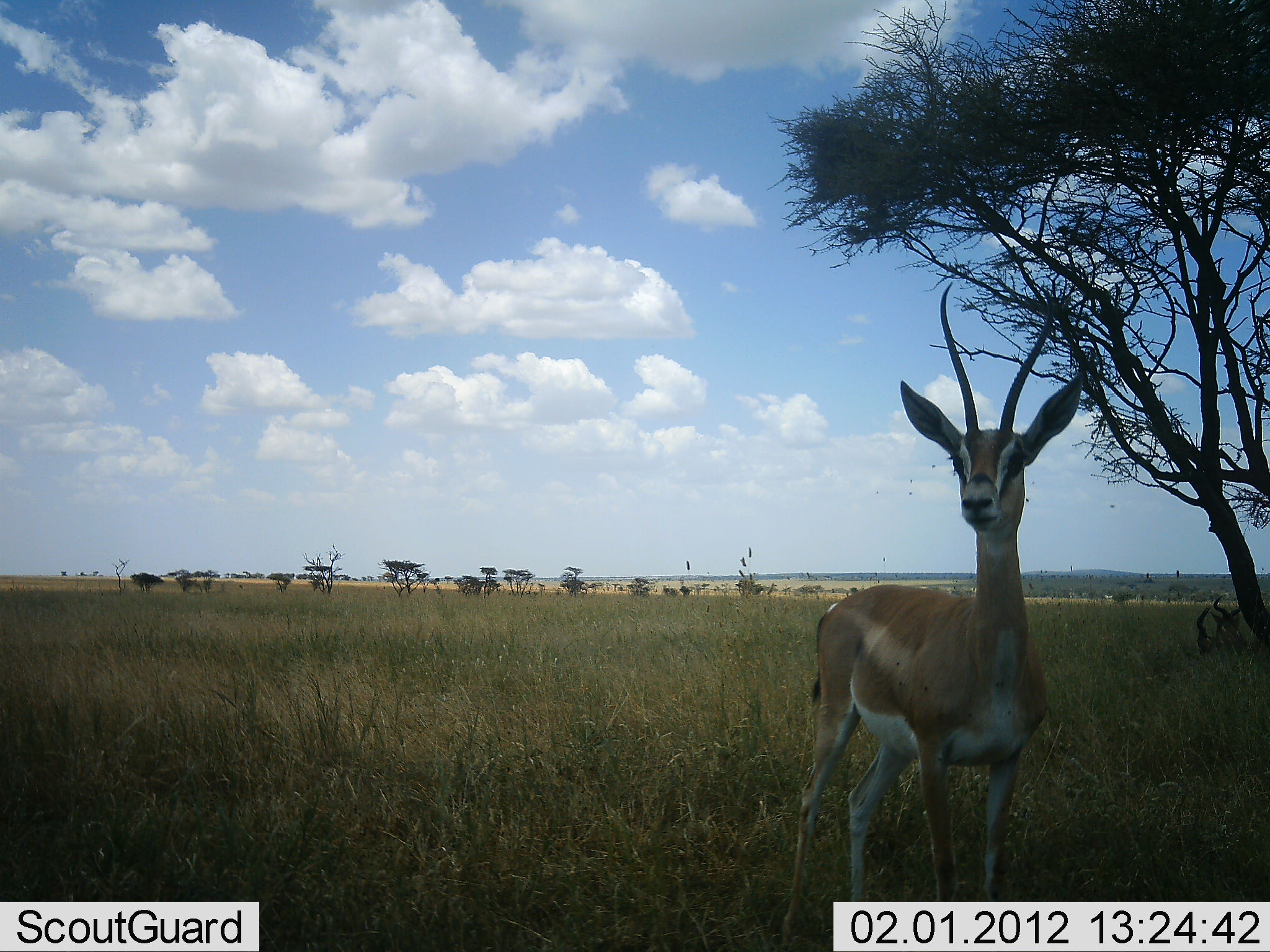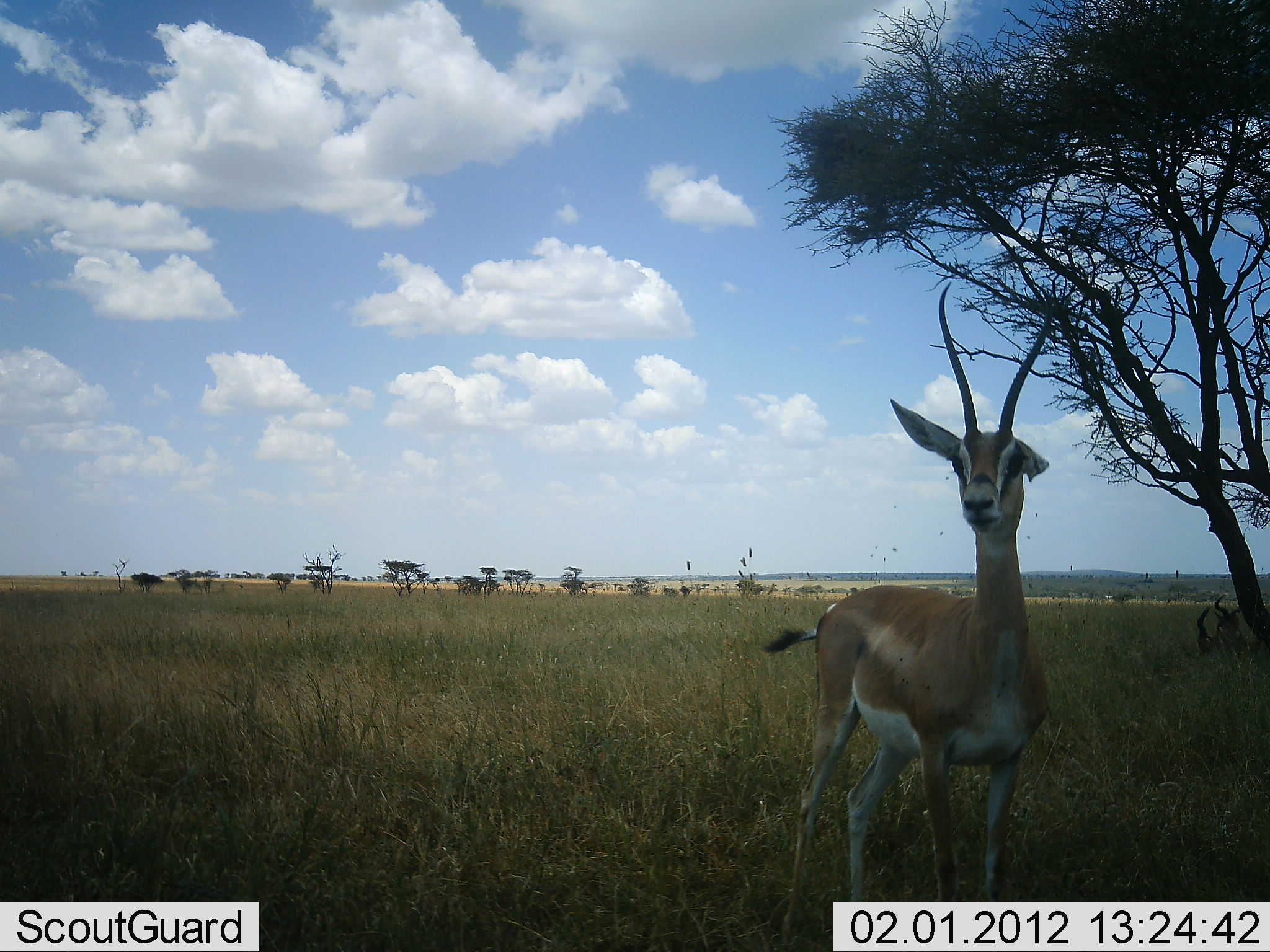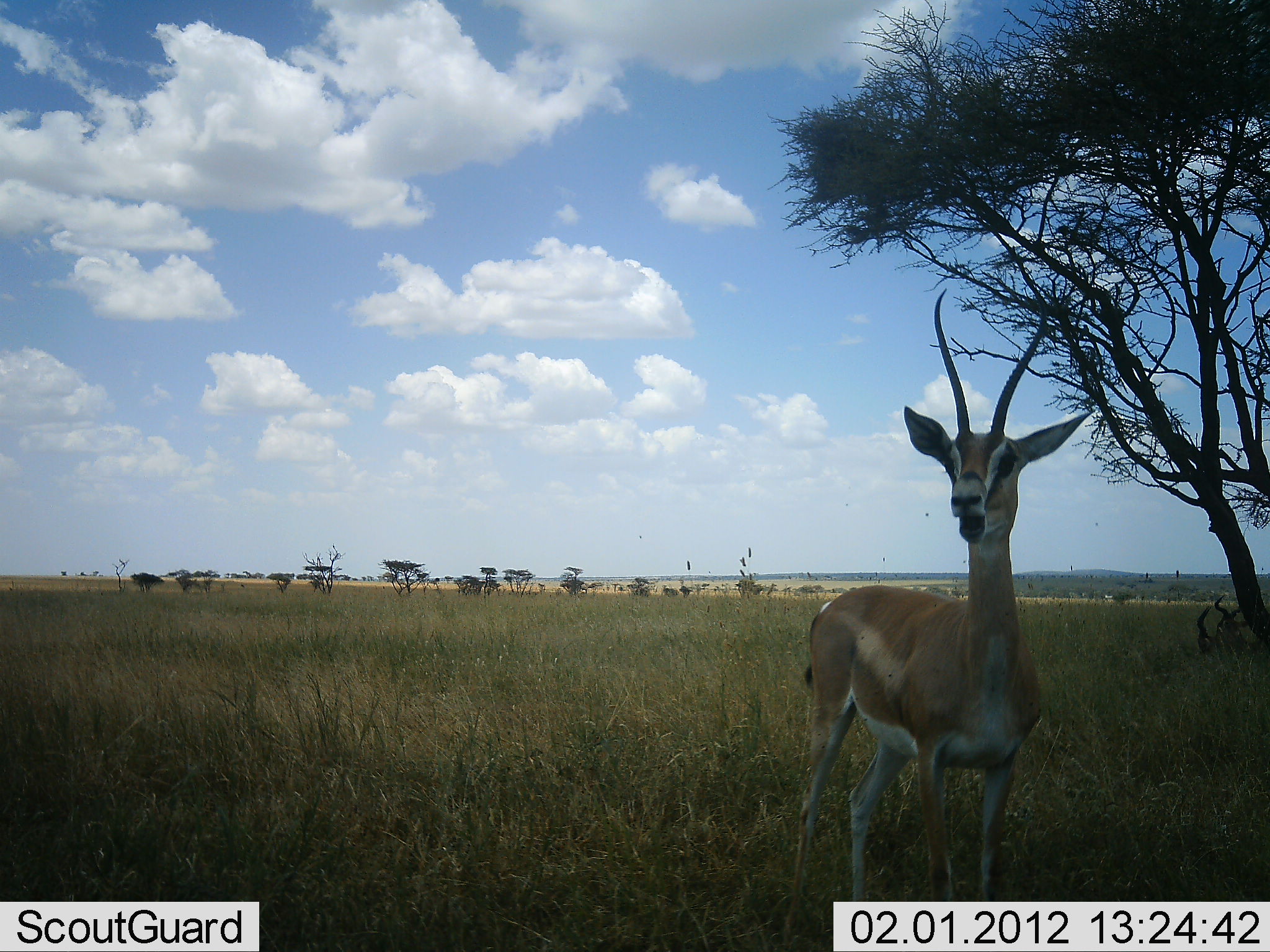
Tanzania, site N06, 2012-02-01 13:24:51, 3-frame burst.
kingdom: Animalia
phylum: Chordata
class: Mammalia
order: Artiodactyla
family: Bovidae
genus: Nanger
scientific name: Nanger granti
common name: grant's gazelle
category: gazellegrants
Gazellegrants (grant's gazelle) (Nanger granti), count 1. Behavior (volunteer vote fractions): standing 100%, resting 7%, moving 0%, interacting 0%. Young present (vote fraction): 7%. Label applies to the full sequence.